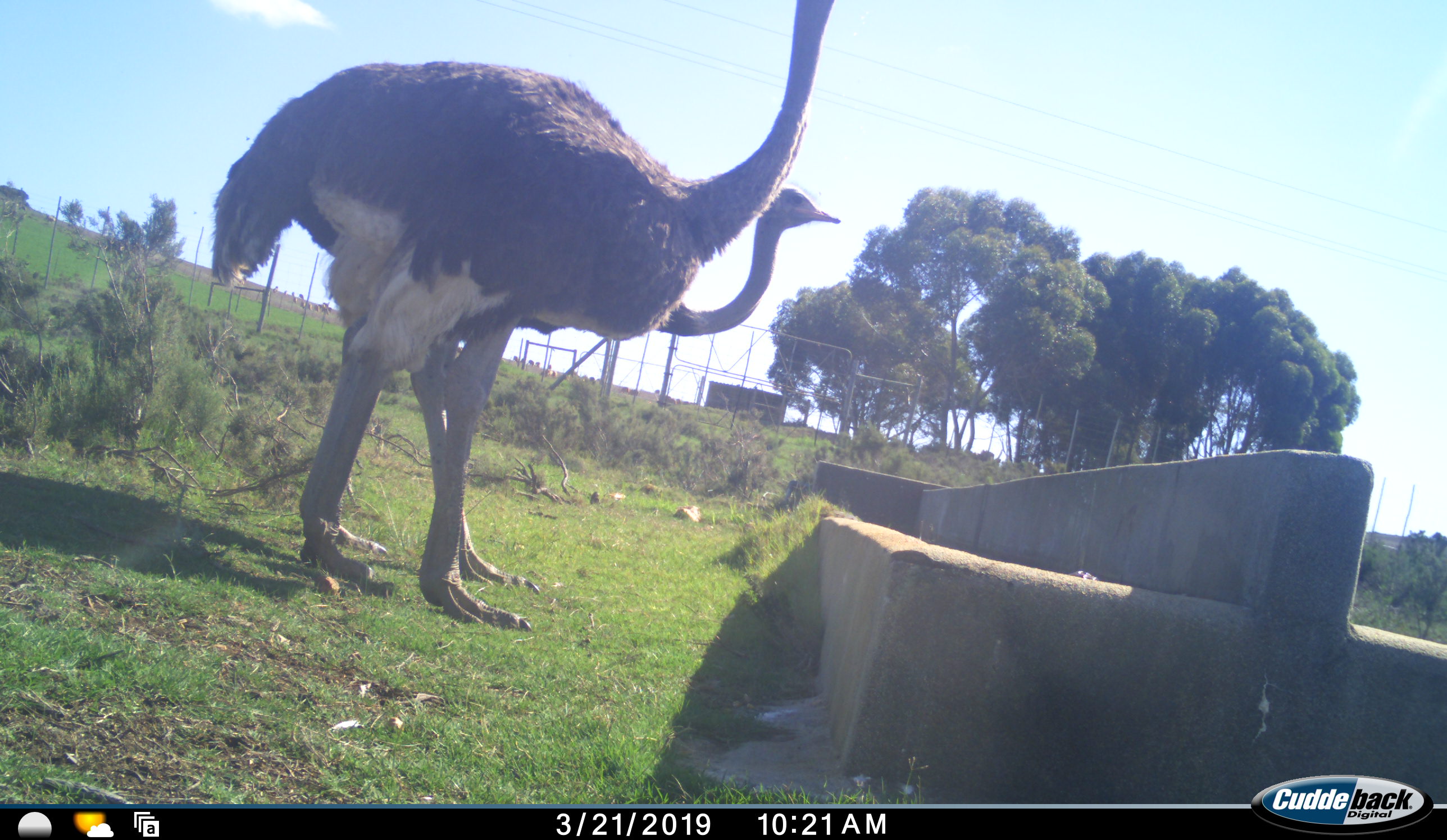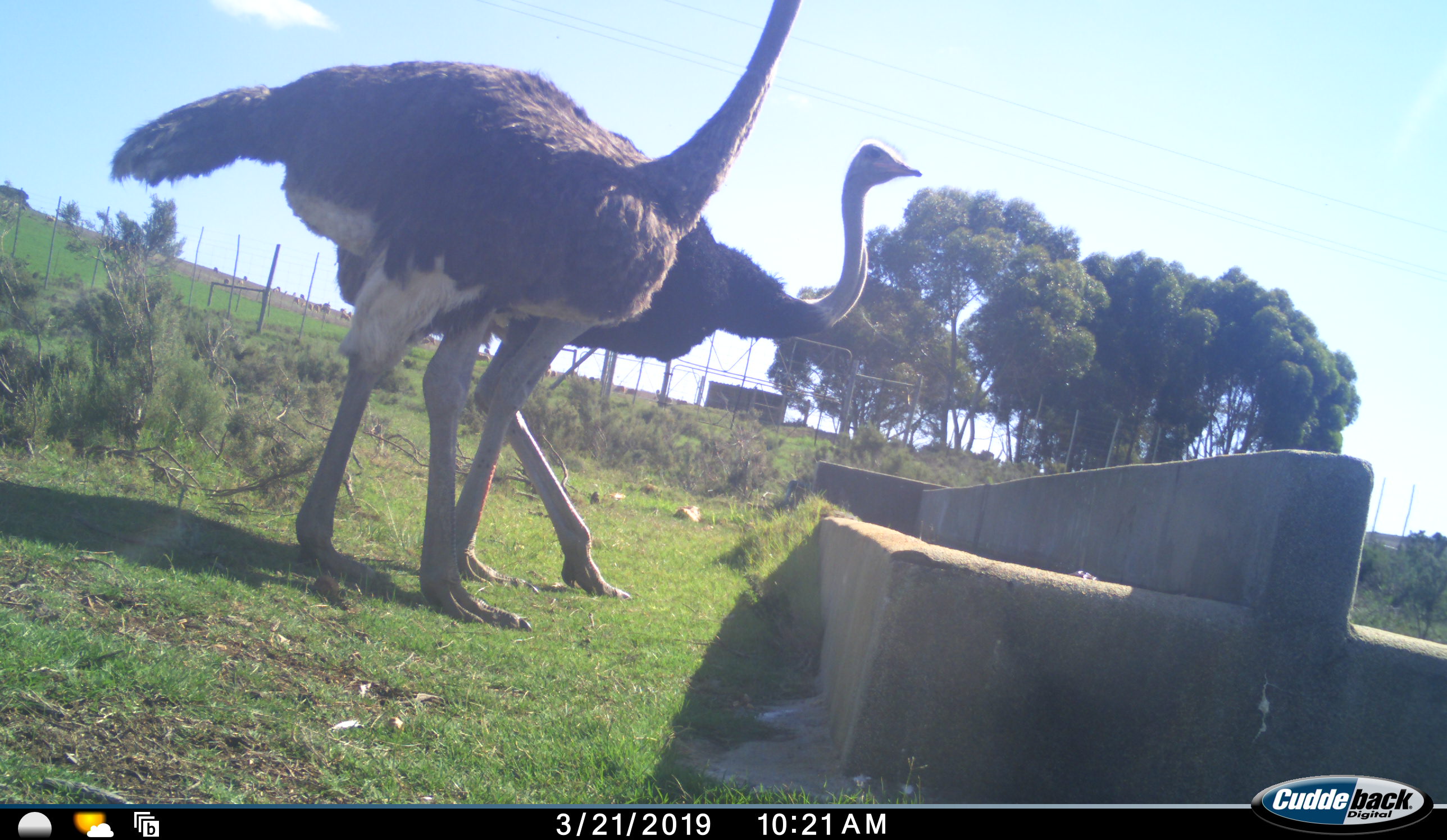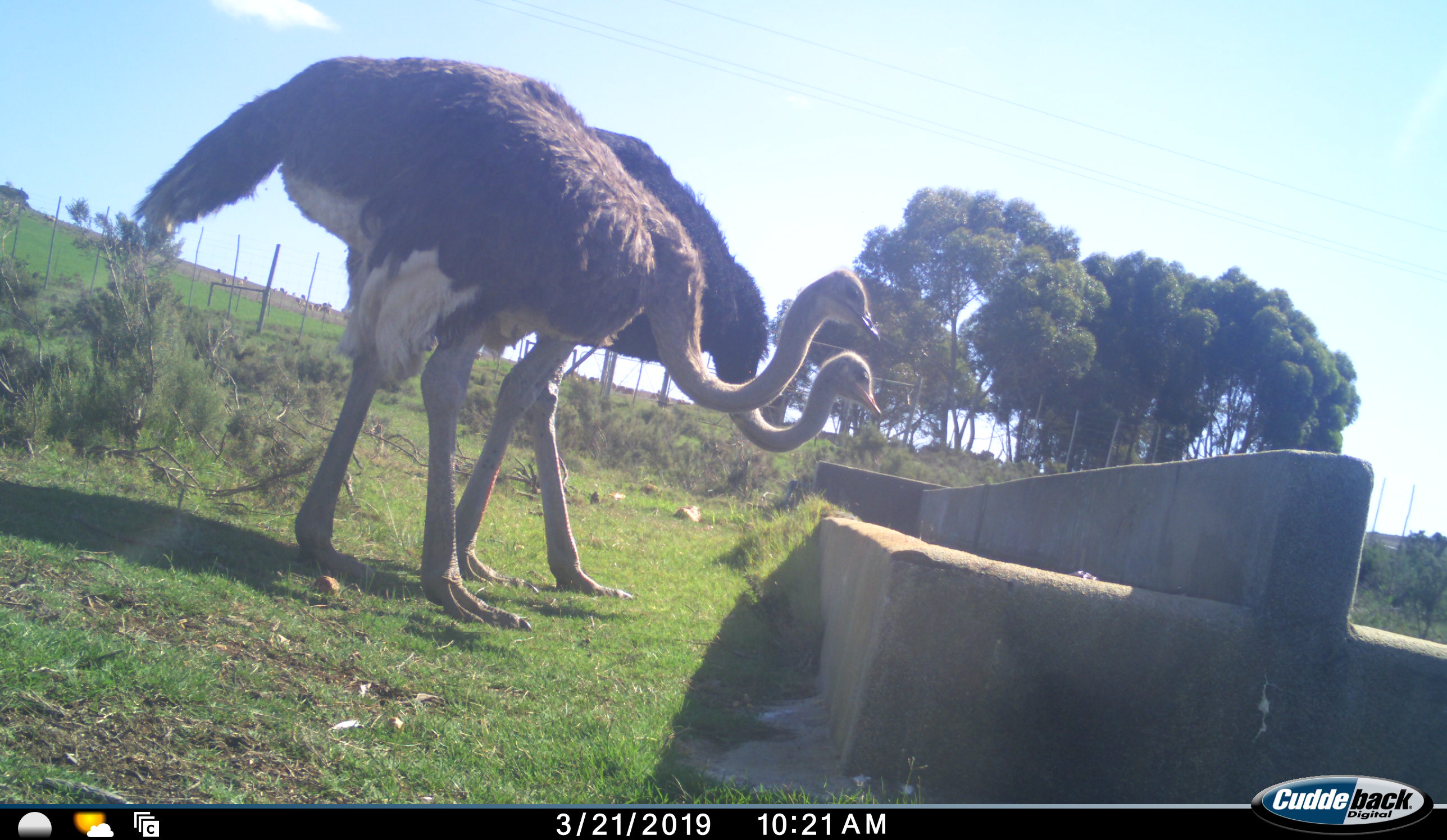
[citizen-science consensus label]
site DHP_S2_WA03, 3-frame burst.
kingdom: Animalia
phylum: Chordata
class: Aves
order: Struthioniformes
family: Struthionidae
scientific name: Struthionidae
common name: ostrich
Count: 2.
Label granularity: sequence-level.